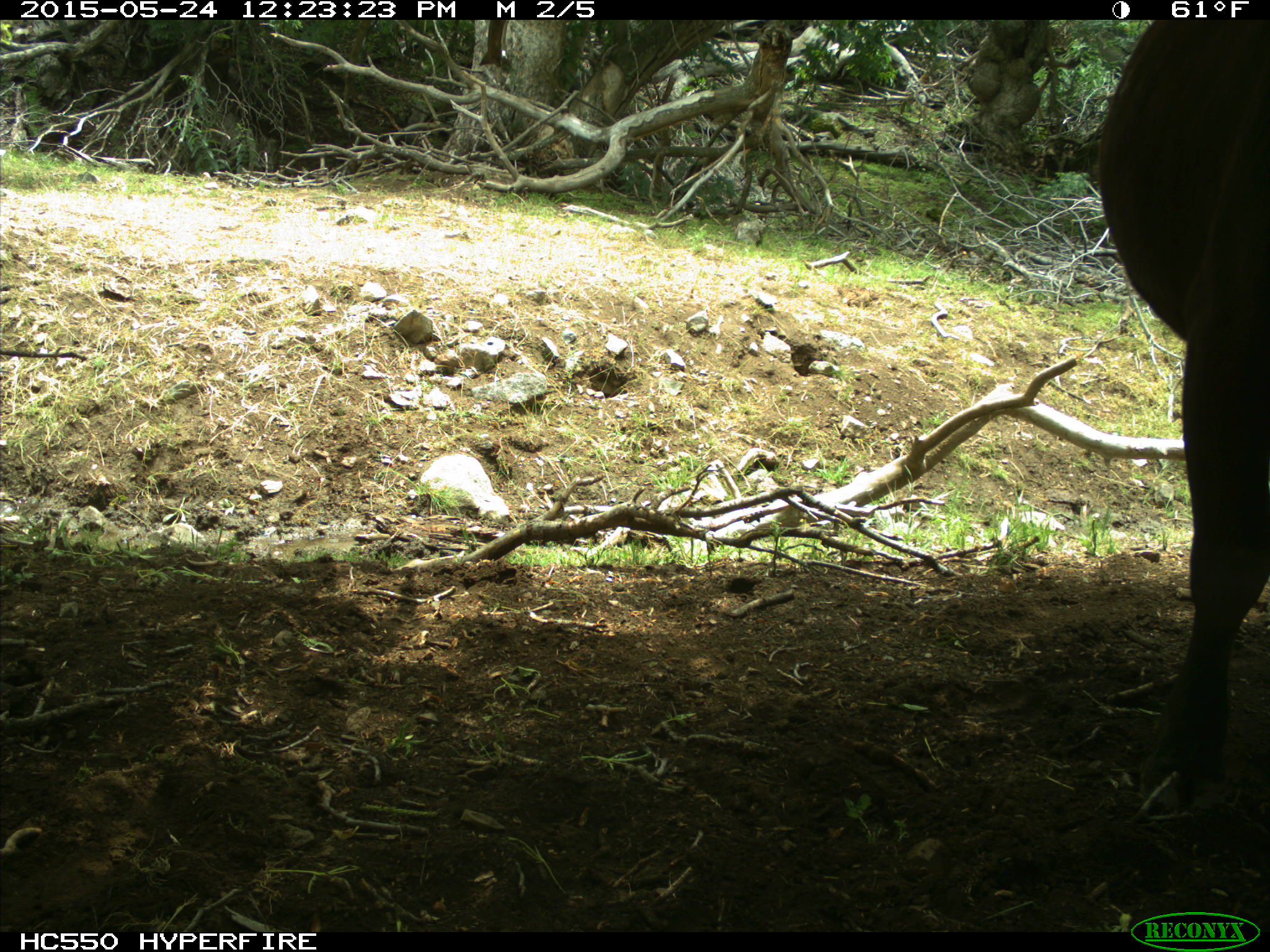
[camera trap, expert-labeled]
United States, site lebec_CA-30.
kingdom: Animalia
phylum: Chordata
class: Mammalia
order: Artiodactyla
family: Bovidae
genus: Bos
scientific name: Bos taurus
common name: domestic cow